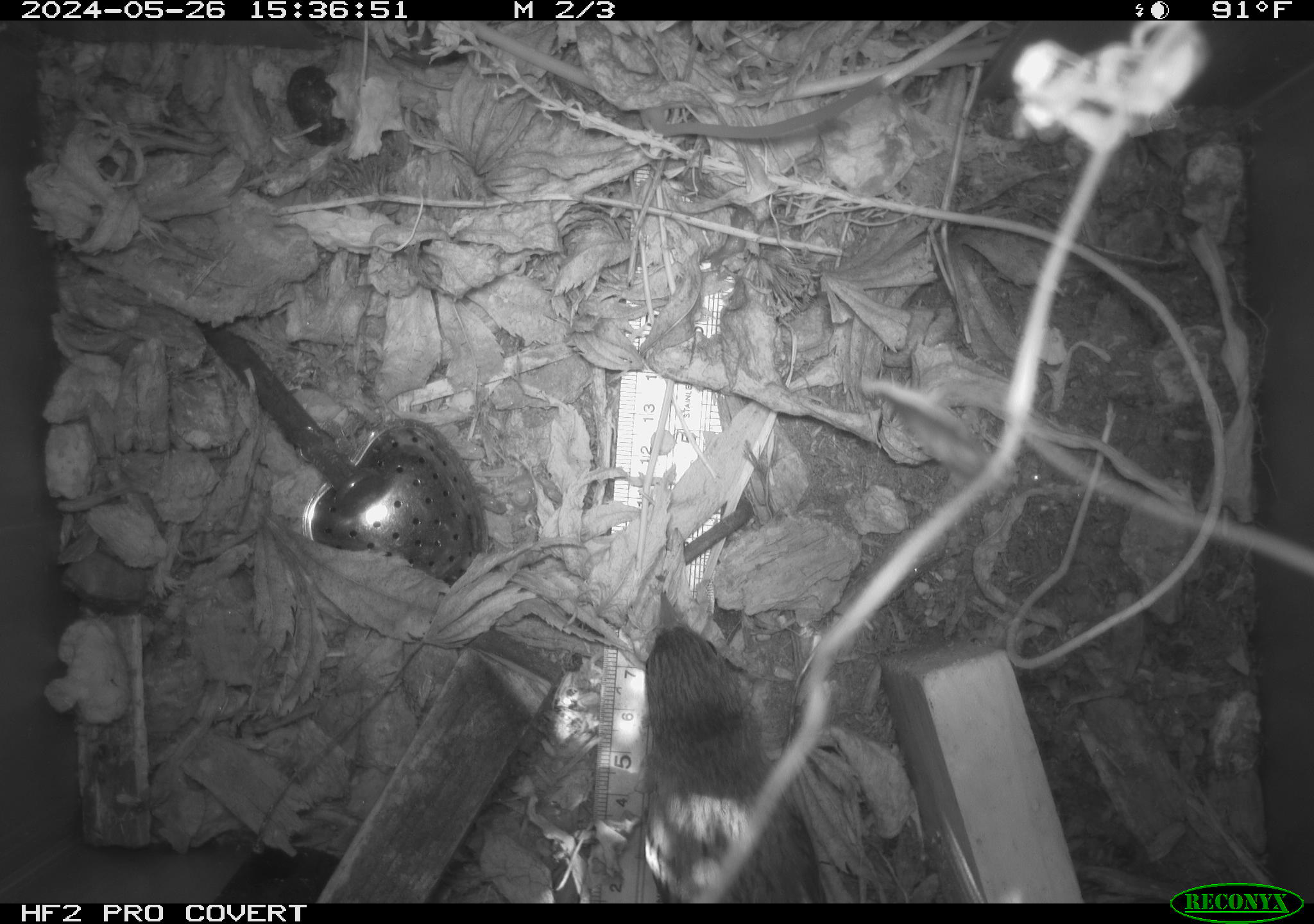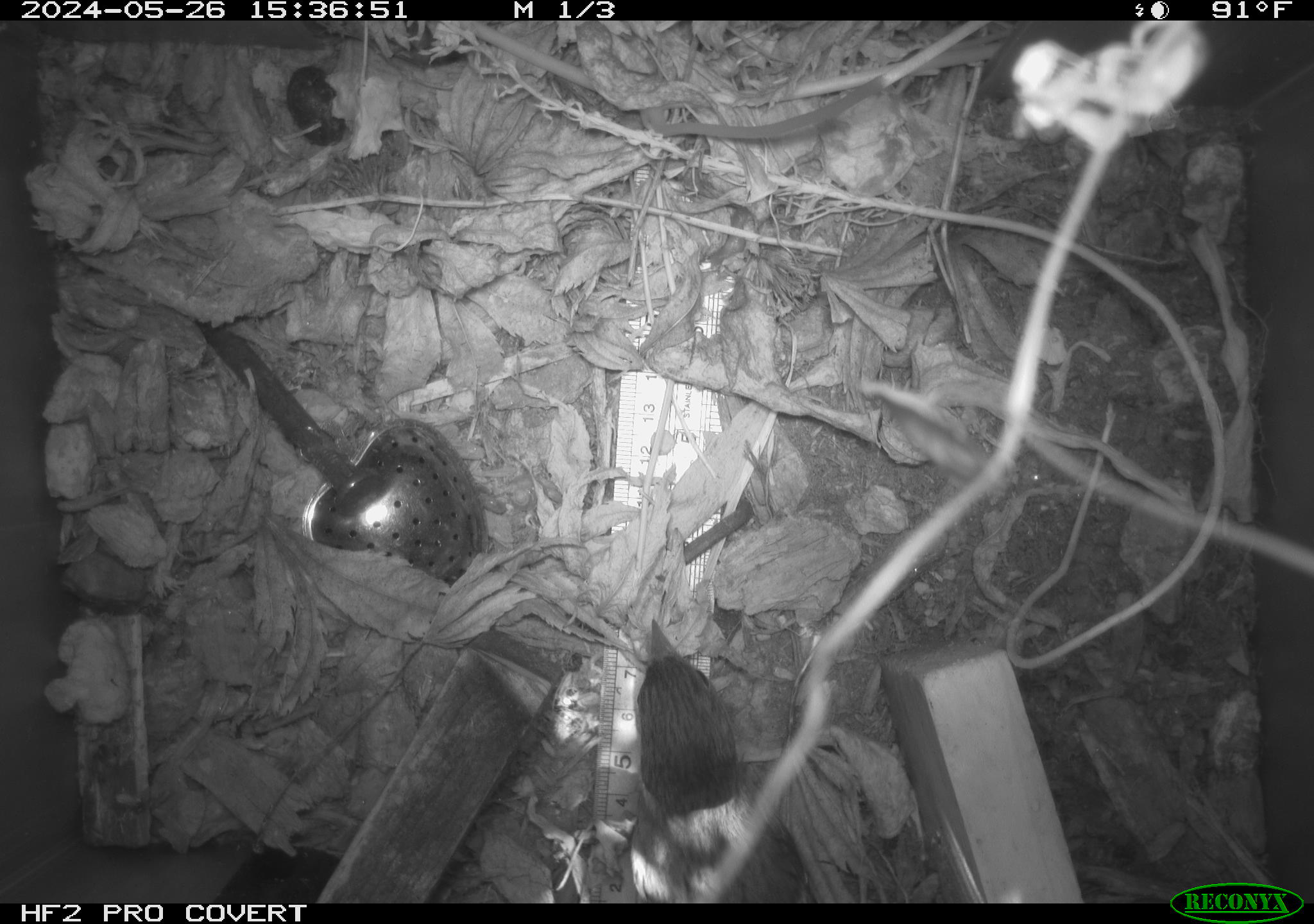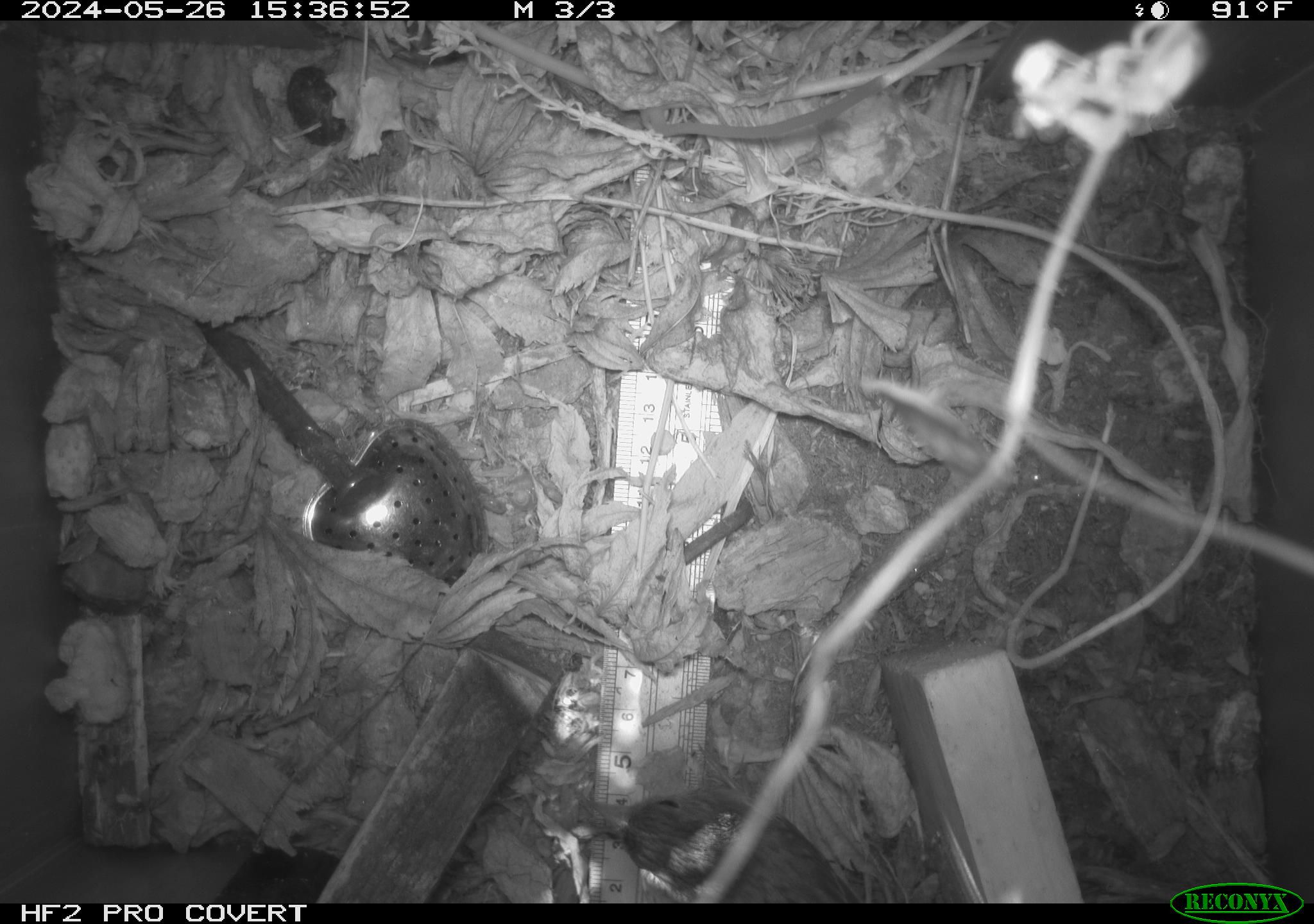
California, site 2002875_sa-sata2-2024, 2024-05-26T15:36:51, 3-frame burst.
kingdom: Animalia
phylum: Chordata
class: Aves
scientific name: Aves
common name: bird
Bird (Aves).